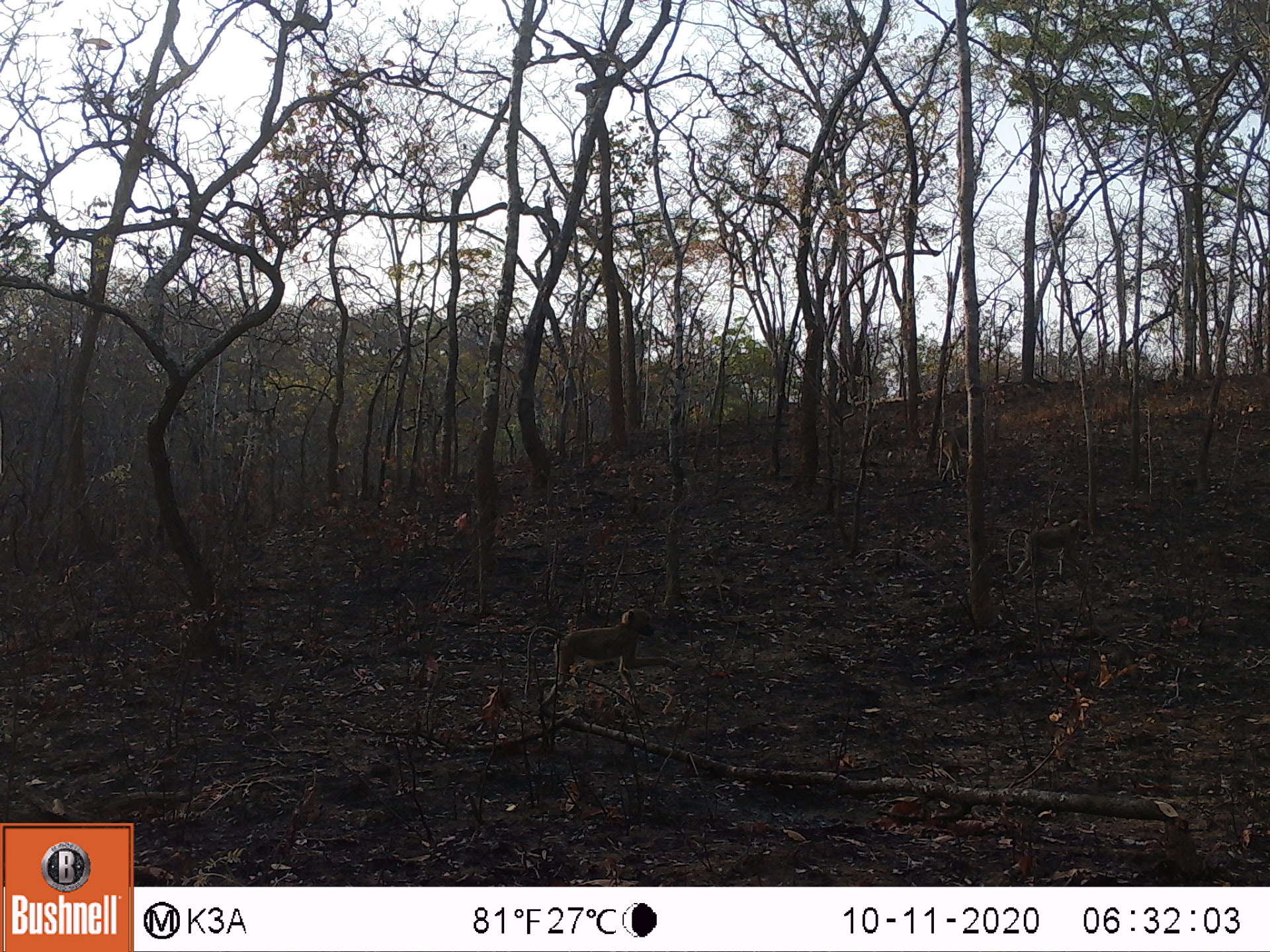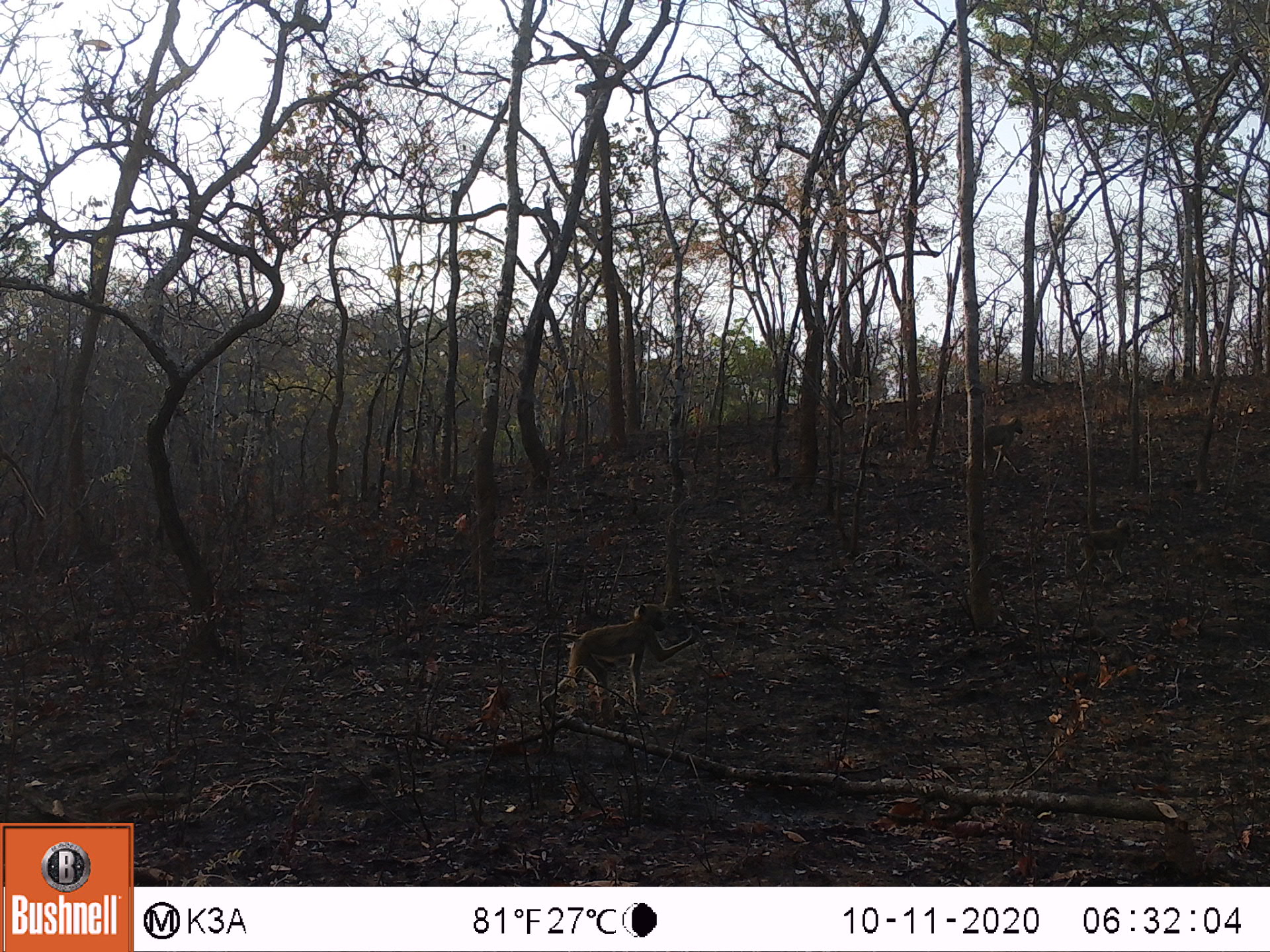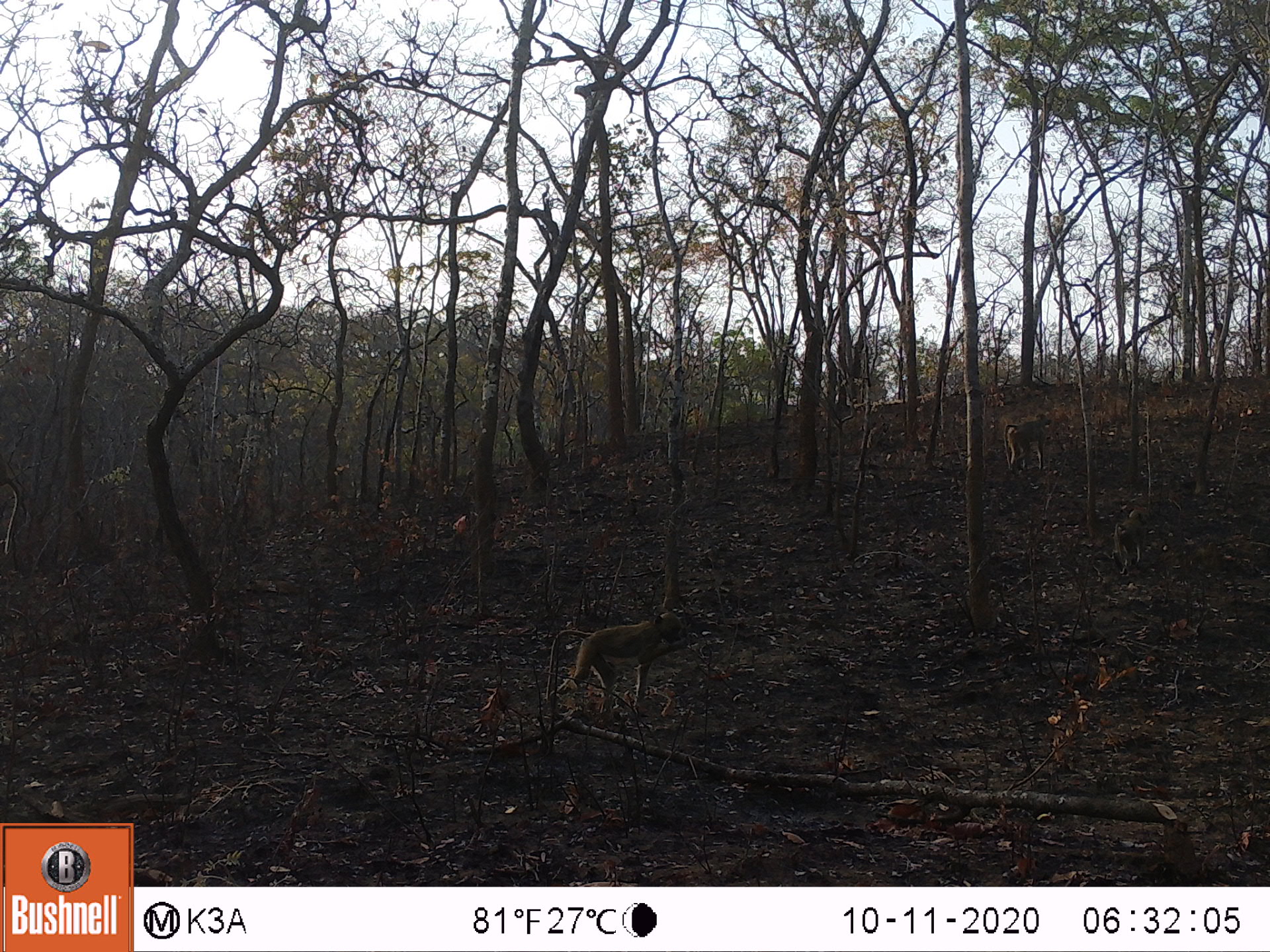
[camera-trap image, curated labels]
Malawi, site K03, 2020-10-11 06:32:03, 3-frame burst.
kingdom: Animalia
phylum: Chordata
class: Mammalia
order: Primates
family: Cercopithecidae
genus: Papio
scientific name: Papio cynocephalus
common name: yellow baboon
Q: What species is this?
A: Yellow baboon (Papio cynocephalus).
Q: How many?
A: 3.